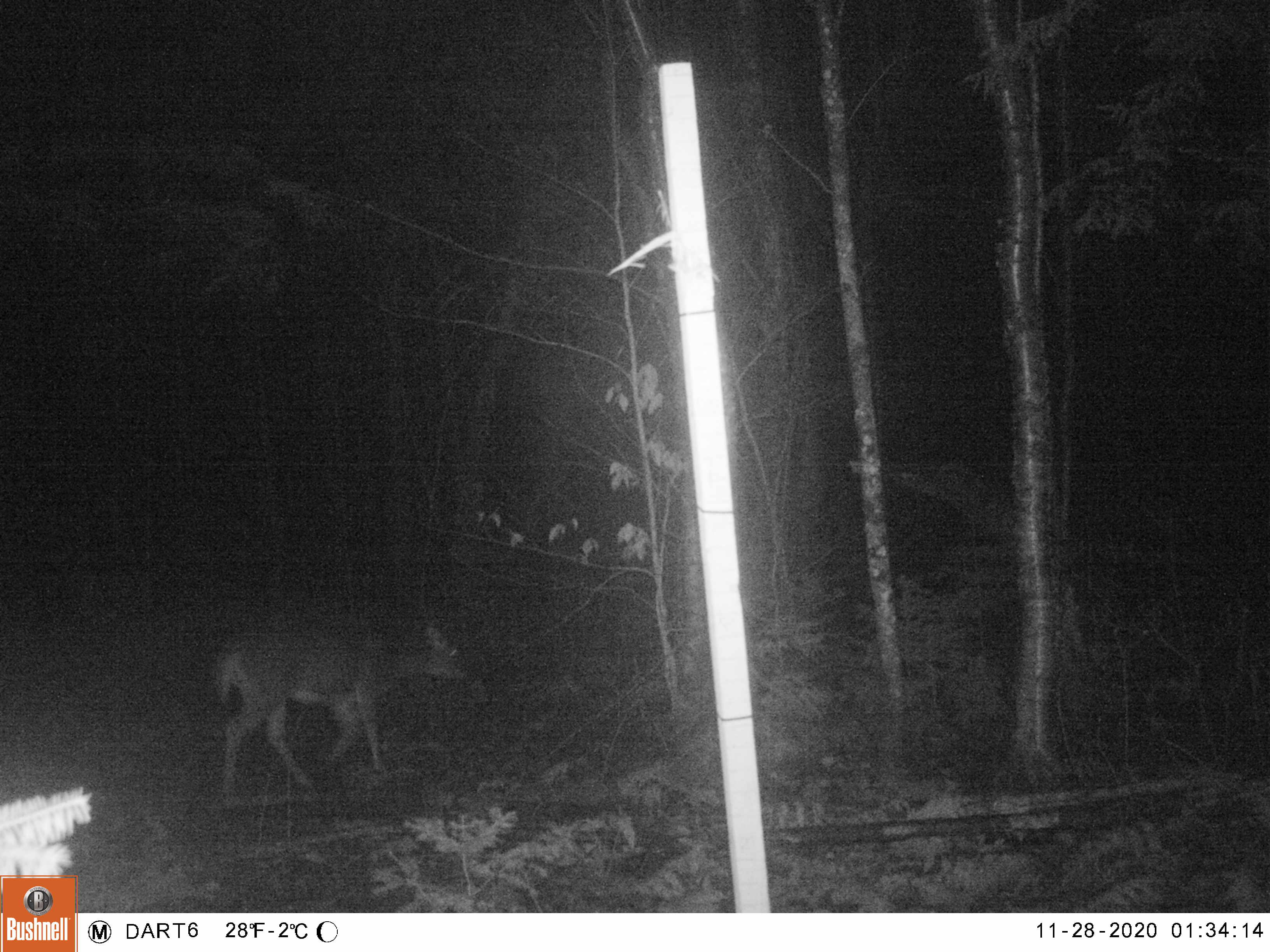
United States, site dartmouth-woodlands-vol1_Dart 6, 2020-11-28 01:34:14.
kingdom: Animalia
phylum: Chordata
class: Mammalia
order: Artiodactyla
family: Cervidae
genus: Odocoileus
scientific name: Odocoileus virginianus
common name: white-tailed deer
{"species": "white-tailed deer (Odocoileus virginianus)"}